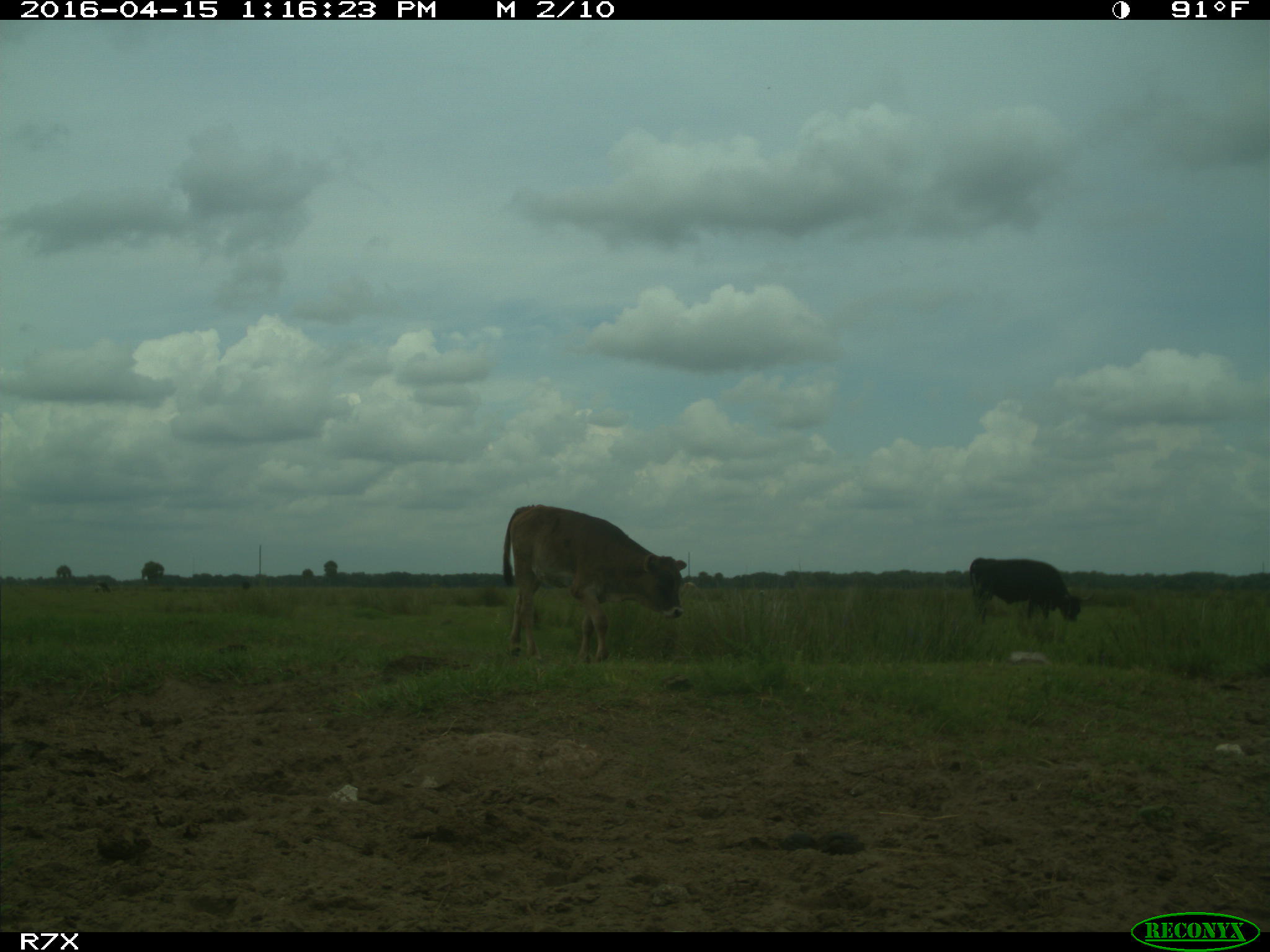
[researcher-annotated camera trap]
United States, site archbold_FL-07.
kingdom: Animalia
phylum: Chordata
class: Mammalia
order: Artiodactyla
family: Bovidae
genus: Bos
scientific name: Bos taurus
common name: domestic cow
Bos taurus (domestic cow).